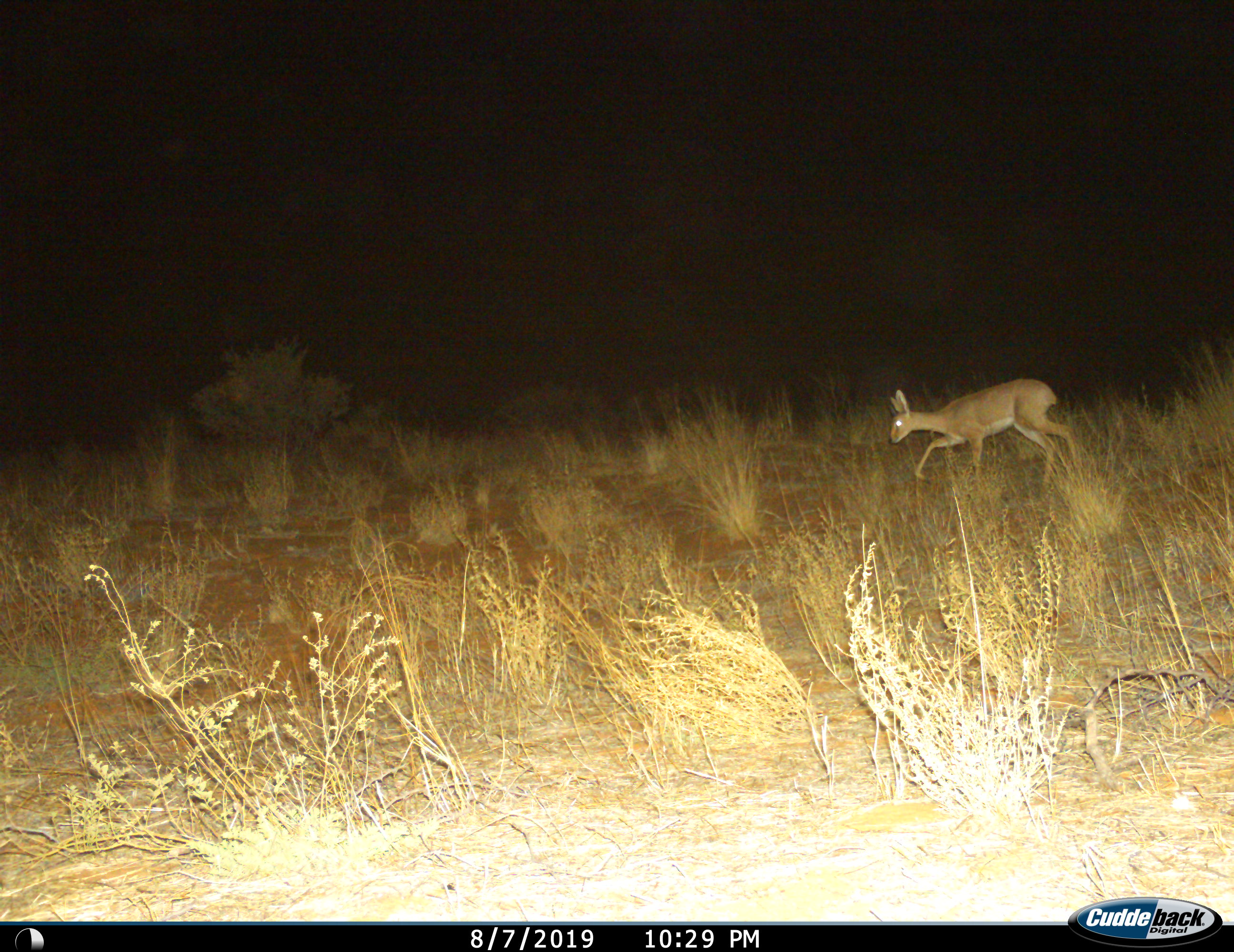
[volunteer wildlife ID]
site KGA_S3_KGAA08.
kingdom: Animalia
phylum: Chordata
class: Mammalia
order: Artiodactyla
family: Bovidae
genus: Raphicerus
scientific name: Raphicerus campestris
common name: steenbok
Steenbok (Raphicerus campestris), count 1. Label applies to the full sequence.